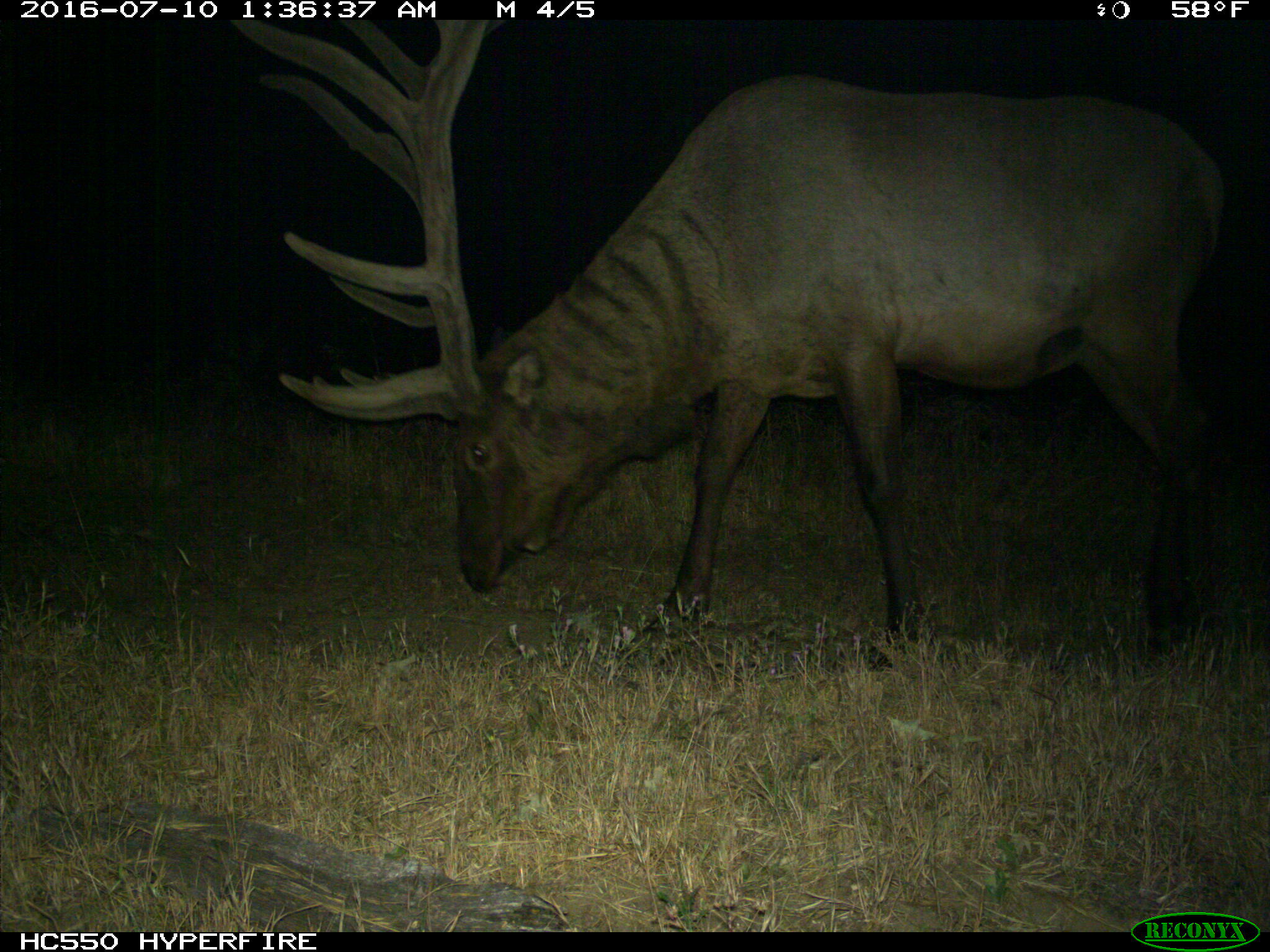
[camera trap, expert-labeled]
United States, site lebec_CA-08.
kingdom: Animalia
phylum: Chordata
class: Mammalia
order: Artiodactyla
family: Cervidae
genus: Cervus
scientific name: Cervus canadensis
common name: elk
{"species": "Cervus canadensis (elk)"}